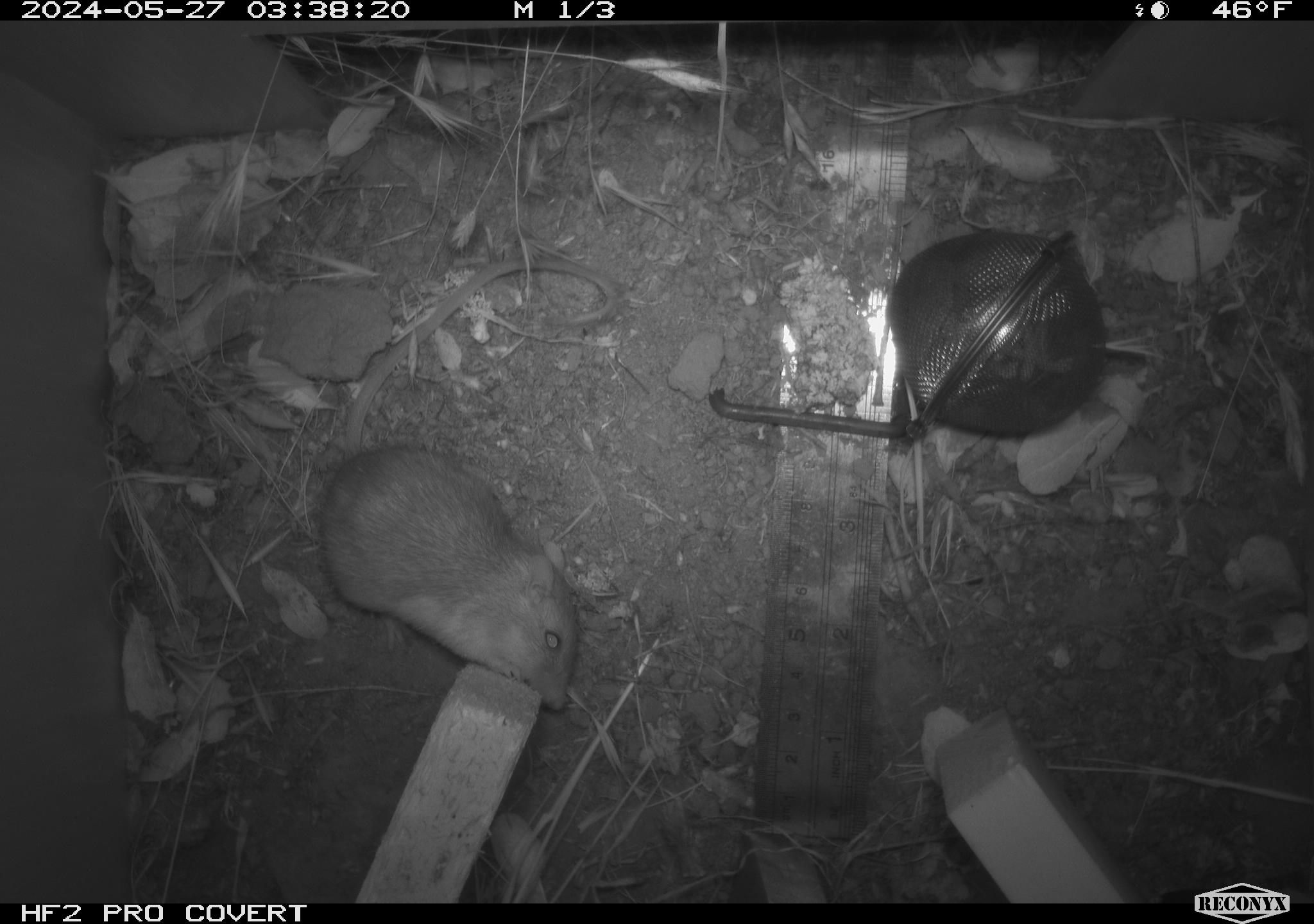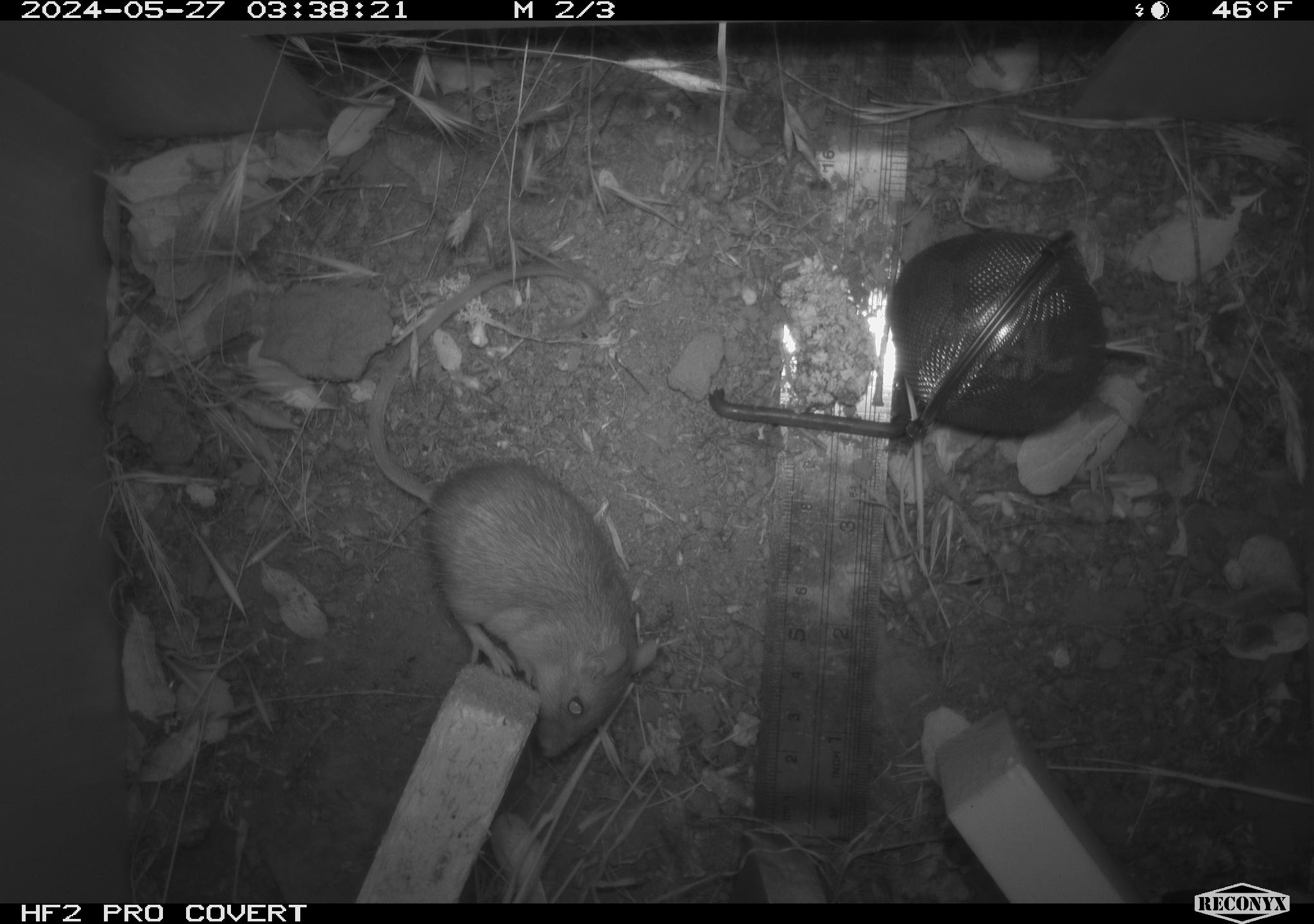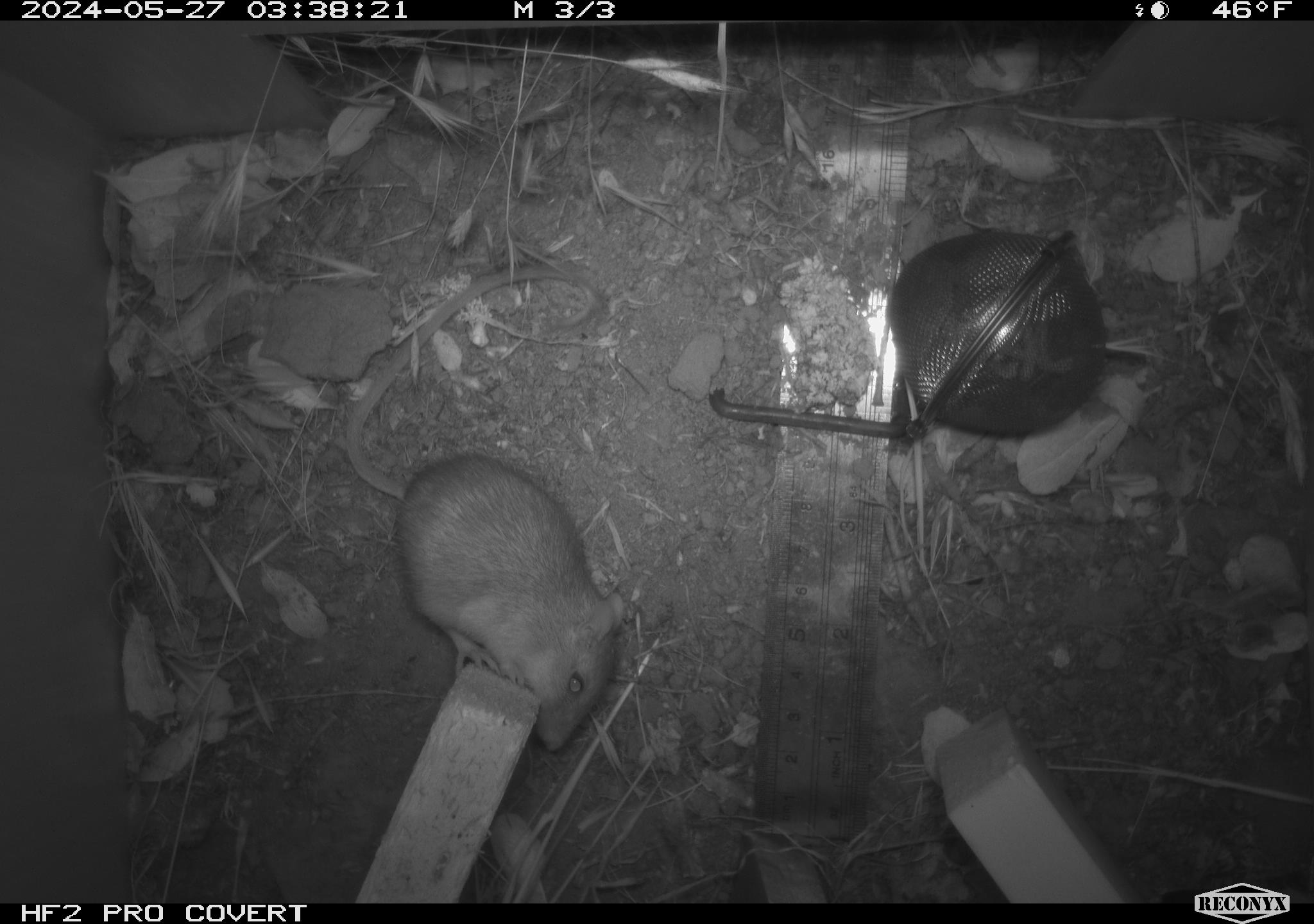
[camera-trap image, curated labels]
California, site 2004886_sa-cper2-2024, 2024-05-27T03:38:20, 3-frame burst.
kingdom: Animalia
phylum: Chordata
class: Mammalia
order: Rodentia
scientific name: Rodentia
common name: rodent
Rodent (Rodentia).